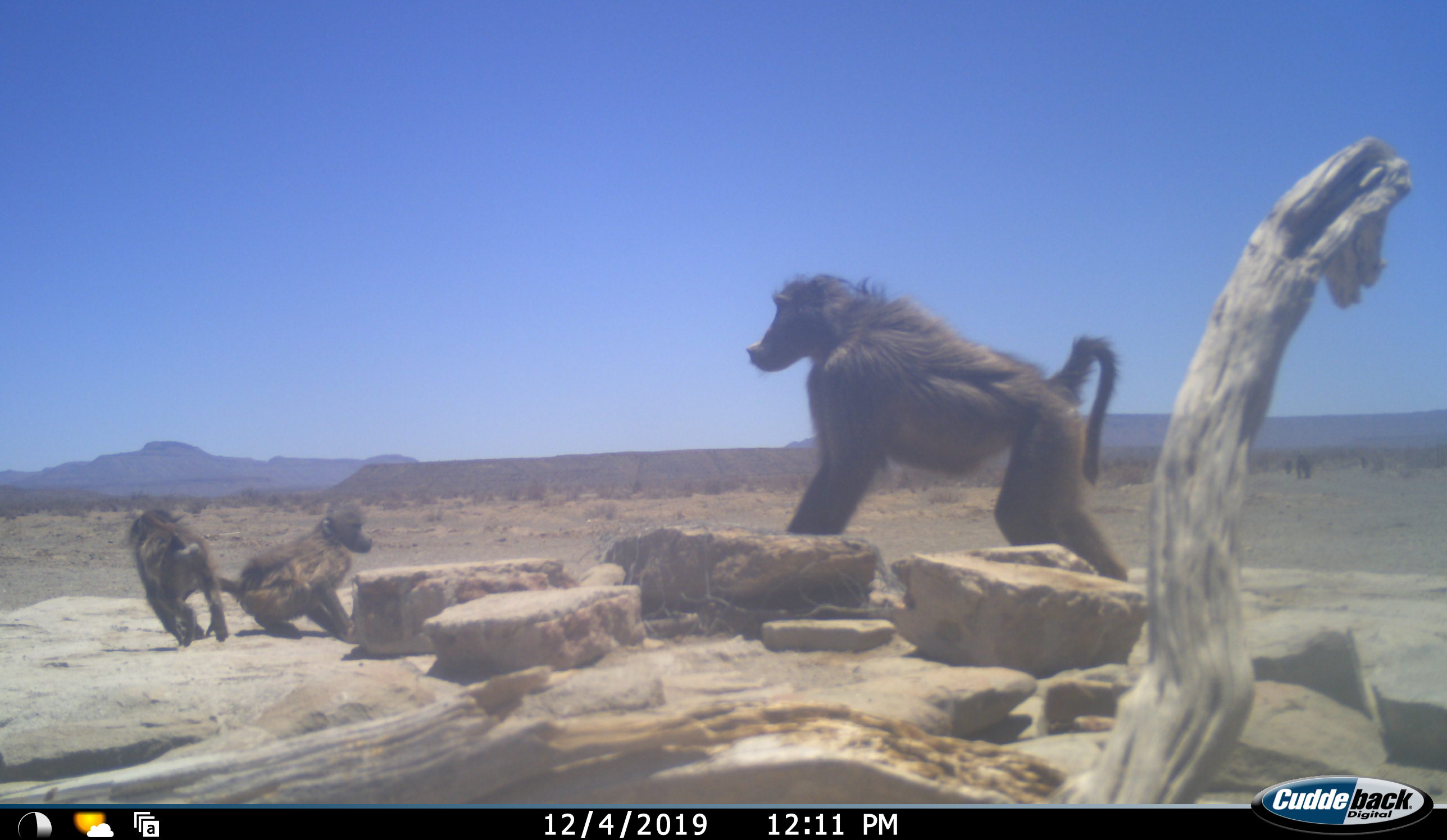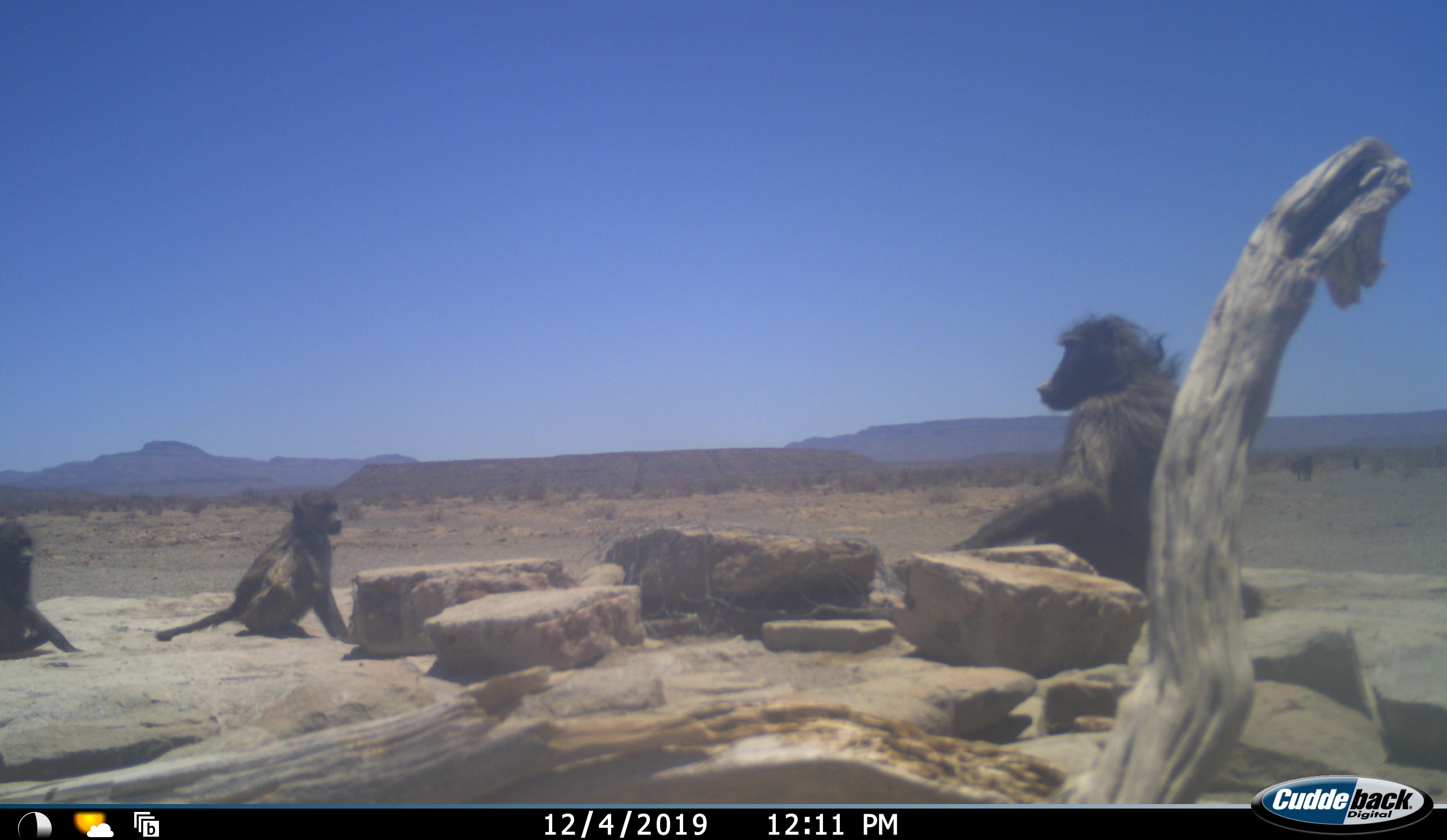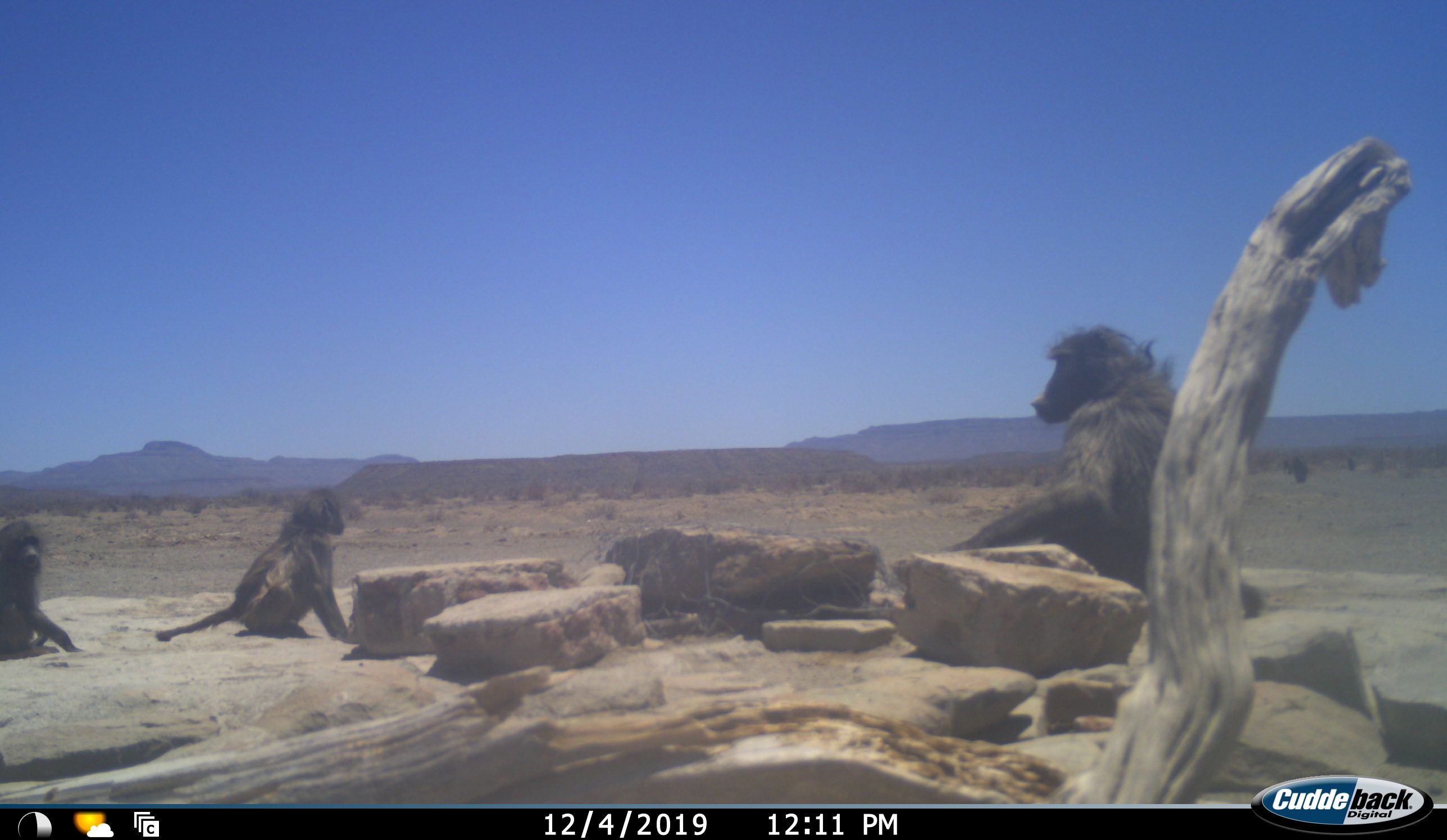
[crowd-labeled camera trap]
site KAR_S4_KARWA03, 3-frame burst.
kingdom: Animalia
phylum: Chordata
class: Mammalia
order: Primates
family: Cercopithecidae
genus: Papio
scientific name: Papio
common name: baboon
Baboon (Papio), count 4. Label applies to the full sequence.